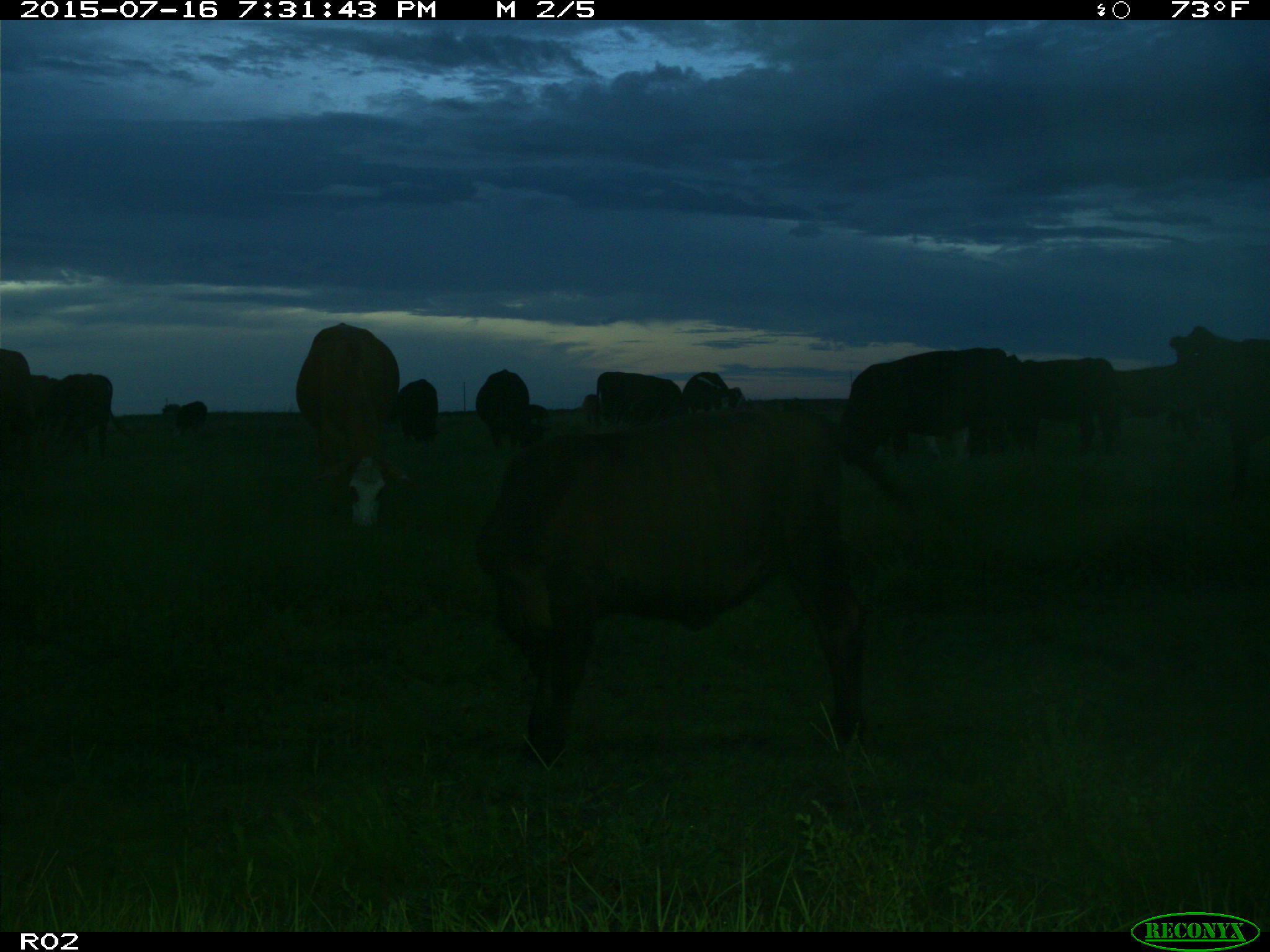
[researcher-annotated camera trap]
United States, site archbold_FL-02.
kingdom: Animalia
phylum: Chordata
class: Mammalia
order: Artiodactyla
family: Bovidae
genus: Bos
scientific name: Bos taurus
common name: domestic cow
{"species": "Bos taurus (domestic cow)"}